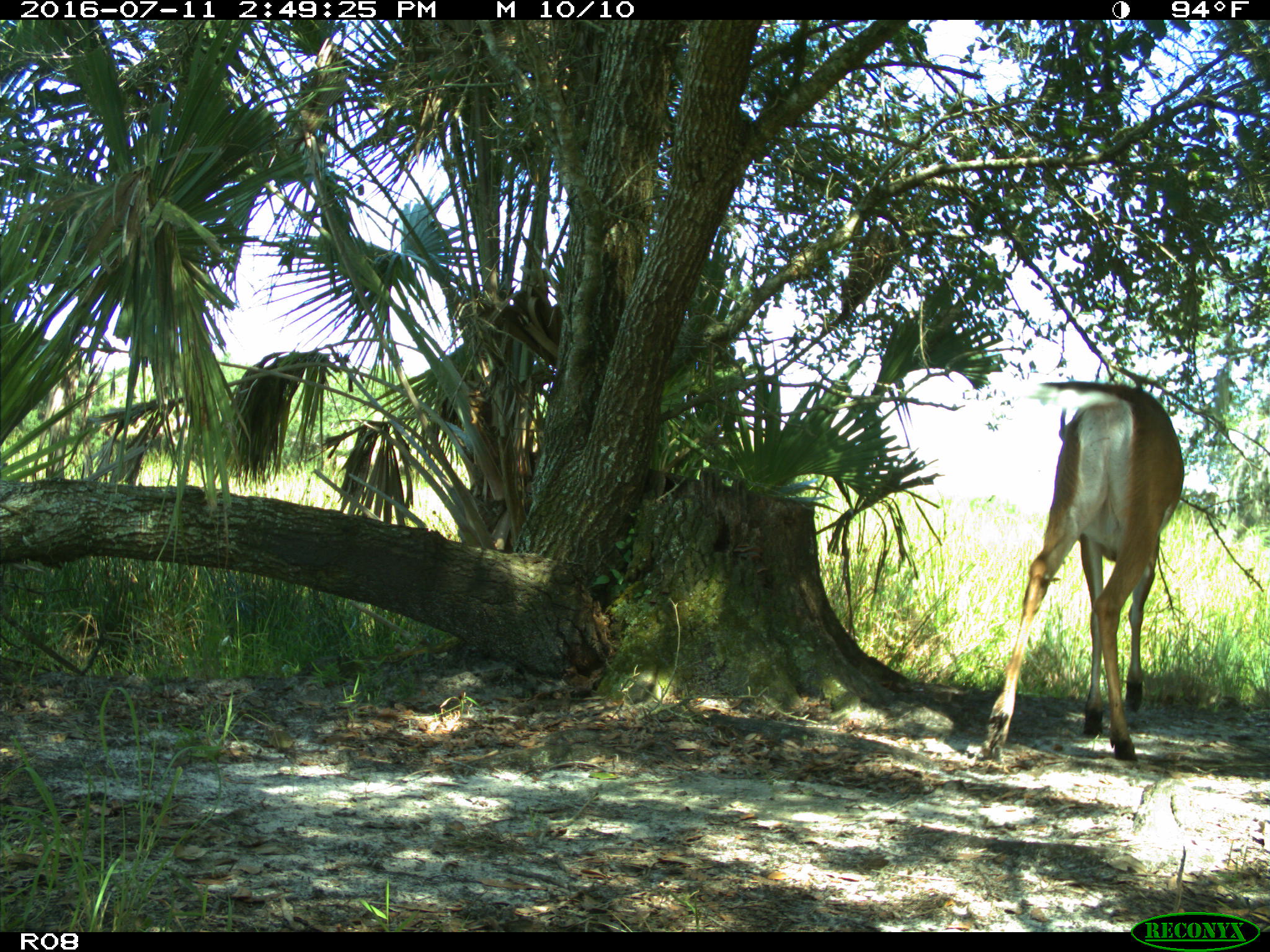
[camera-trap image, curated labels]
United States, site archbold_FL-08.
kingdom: Animalia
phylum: Chordata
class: Mammalia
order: Artiodactyla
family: Cervidae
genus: Odocoileus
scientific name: Odocoileus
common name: deer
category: unidentified deer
Unidentified deer (deer) (Odocoileus).